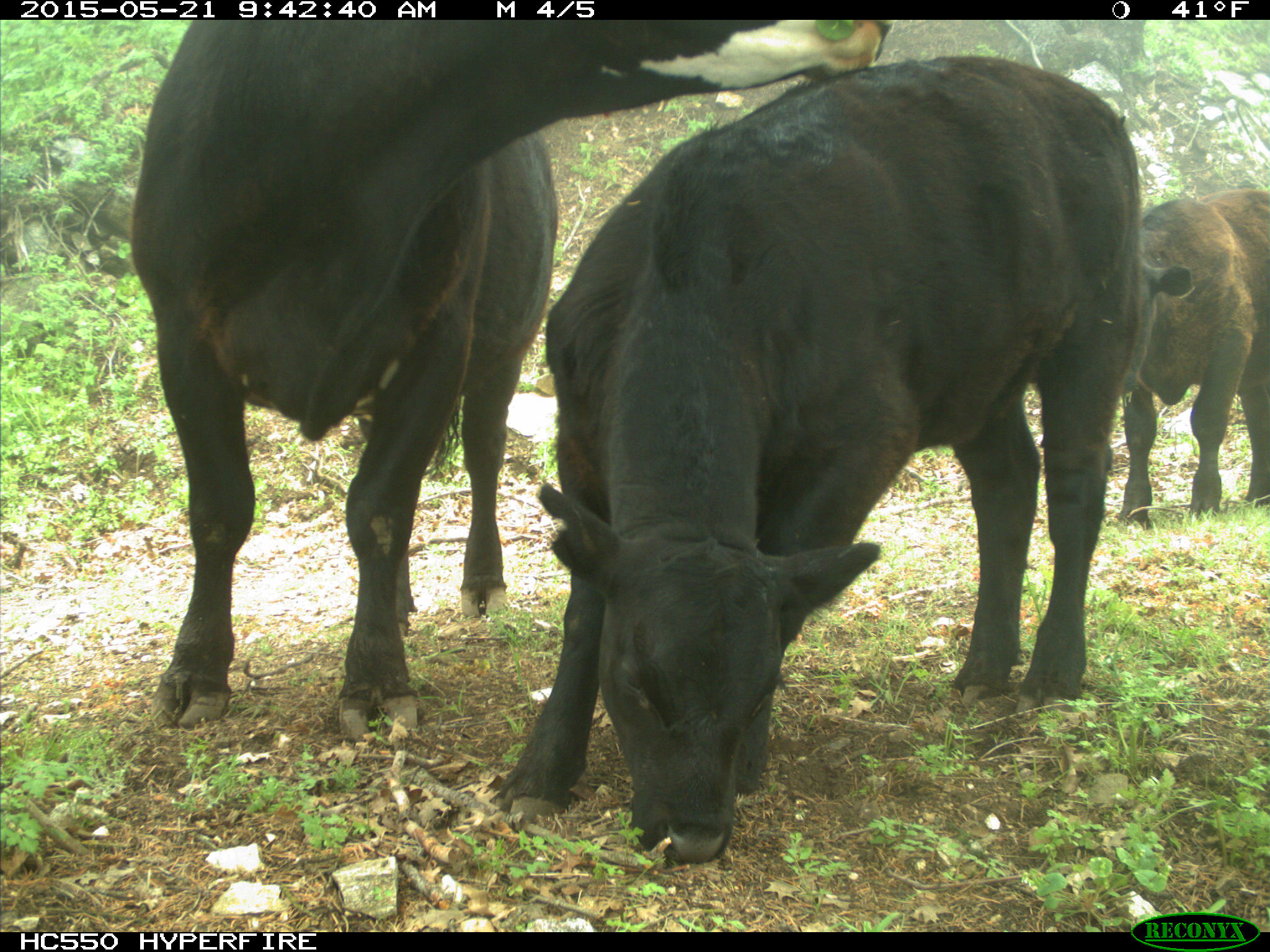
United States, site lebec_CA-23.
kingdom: Animalia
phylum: Chordata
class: Mammalia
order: Artiodactyla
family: Bovidae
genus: Bos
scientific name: Bos taurus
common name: domestic cow